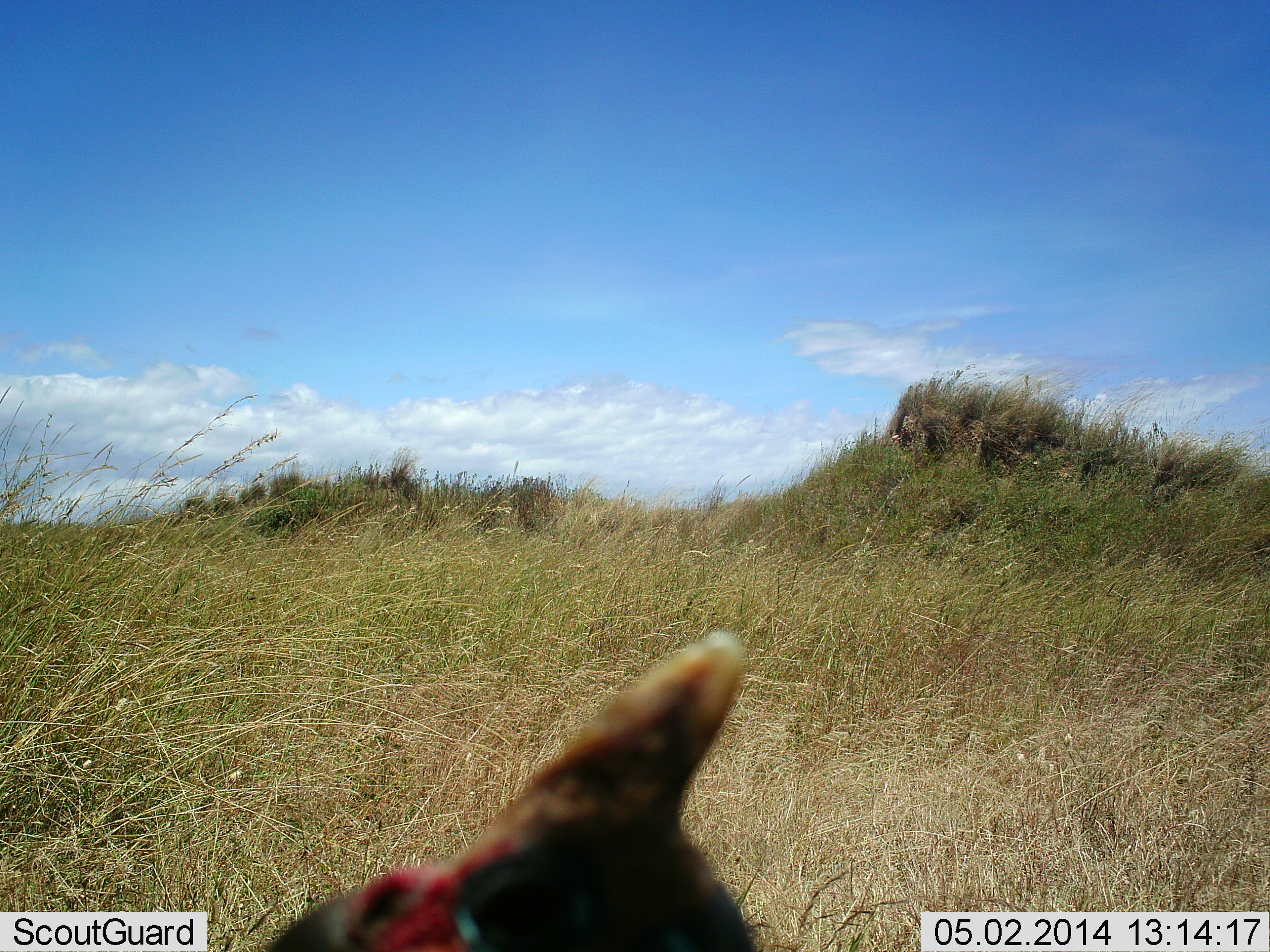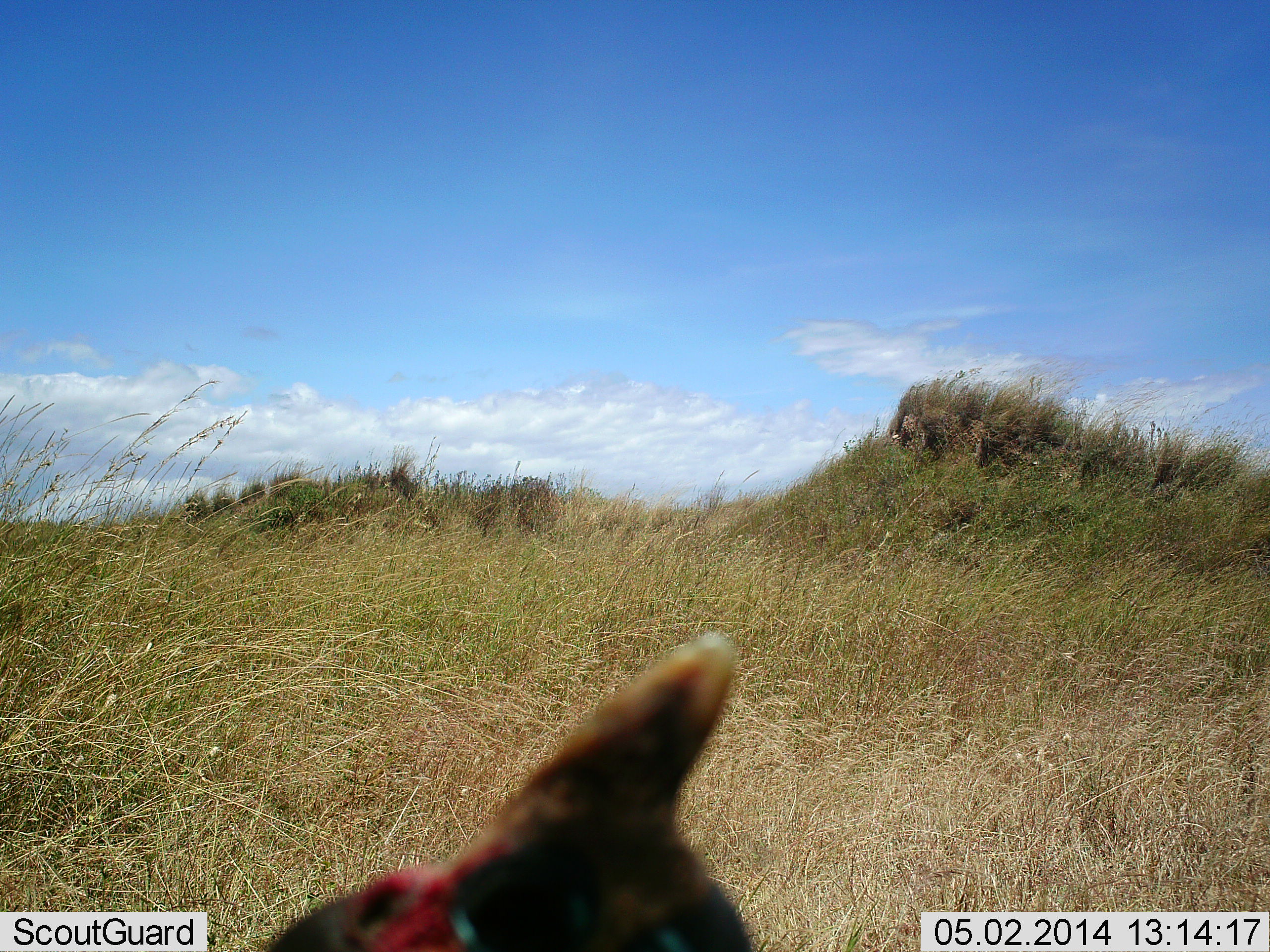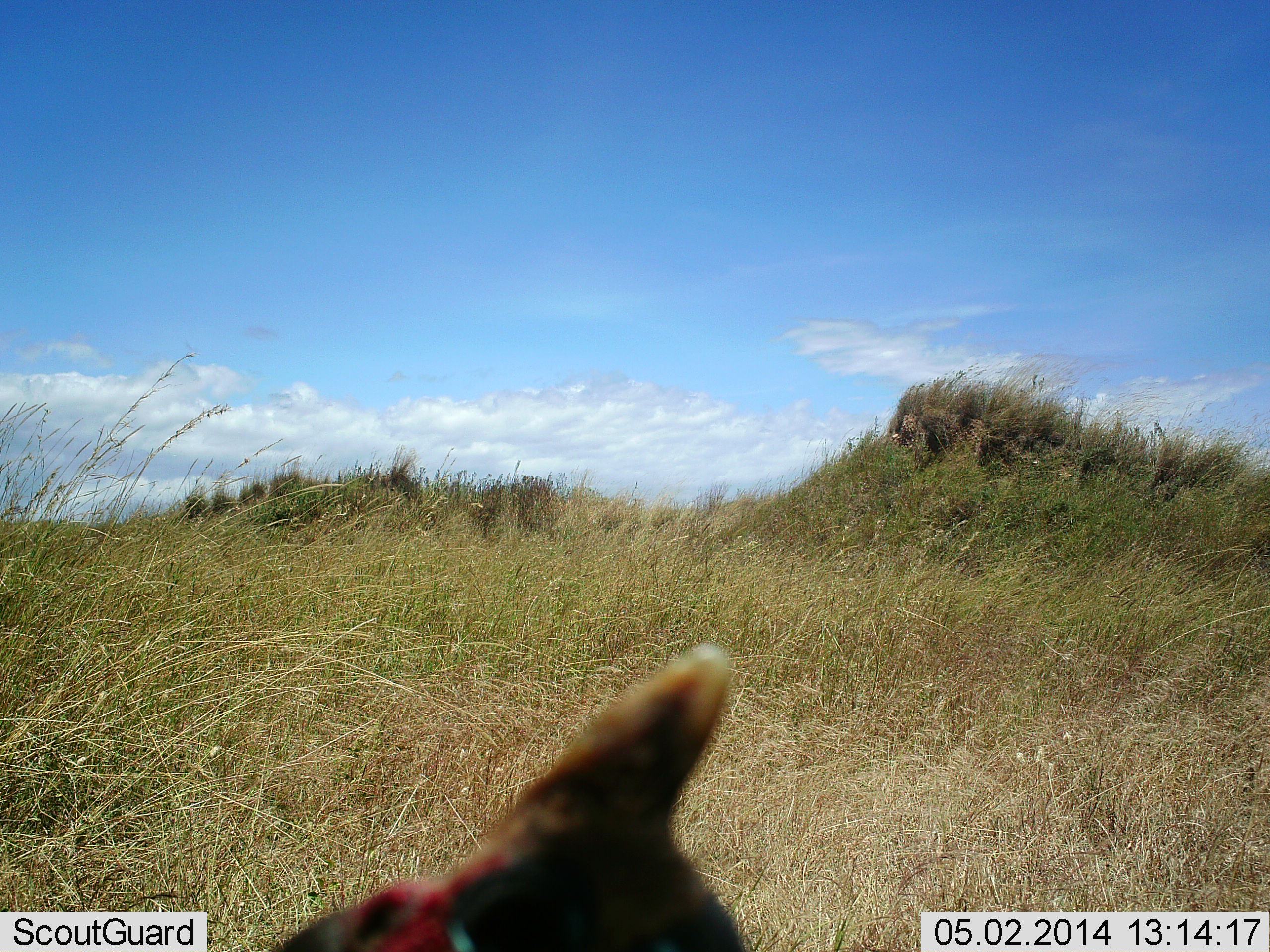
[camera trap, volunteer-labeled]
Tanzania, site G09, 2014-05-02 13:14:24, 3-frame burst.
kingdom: Animalia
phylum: Chordata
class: Aves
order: Galliformes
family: Numididae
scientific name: Numididae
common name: guinea fowl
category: guineafowl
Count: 1.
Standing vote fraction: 100%.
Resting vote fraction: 0%.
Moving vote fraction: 0%.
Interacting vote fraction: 0%.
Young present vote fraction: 0%.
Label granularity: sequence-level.